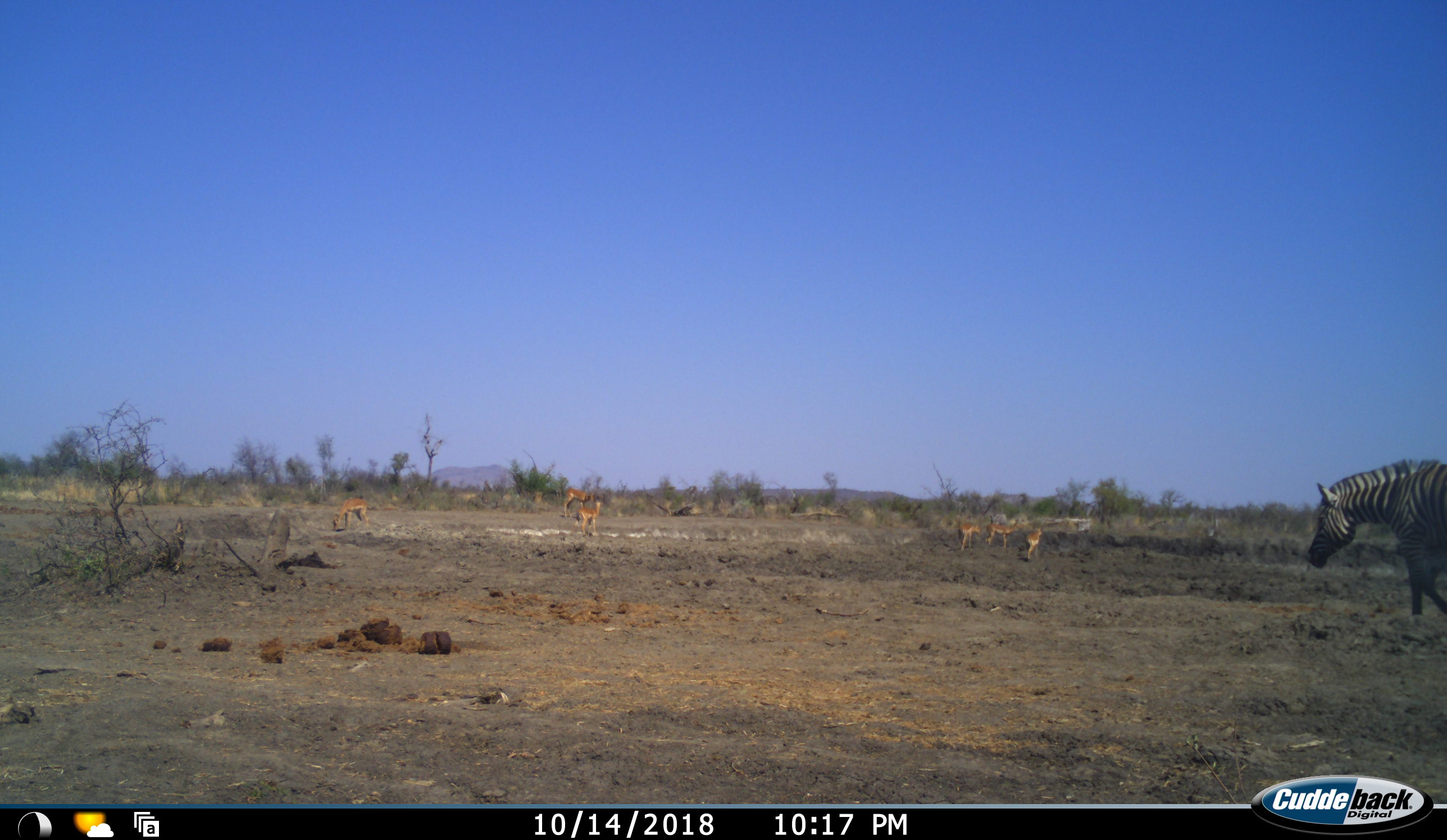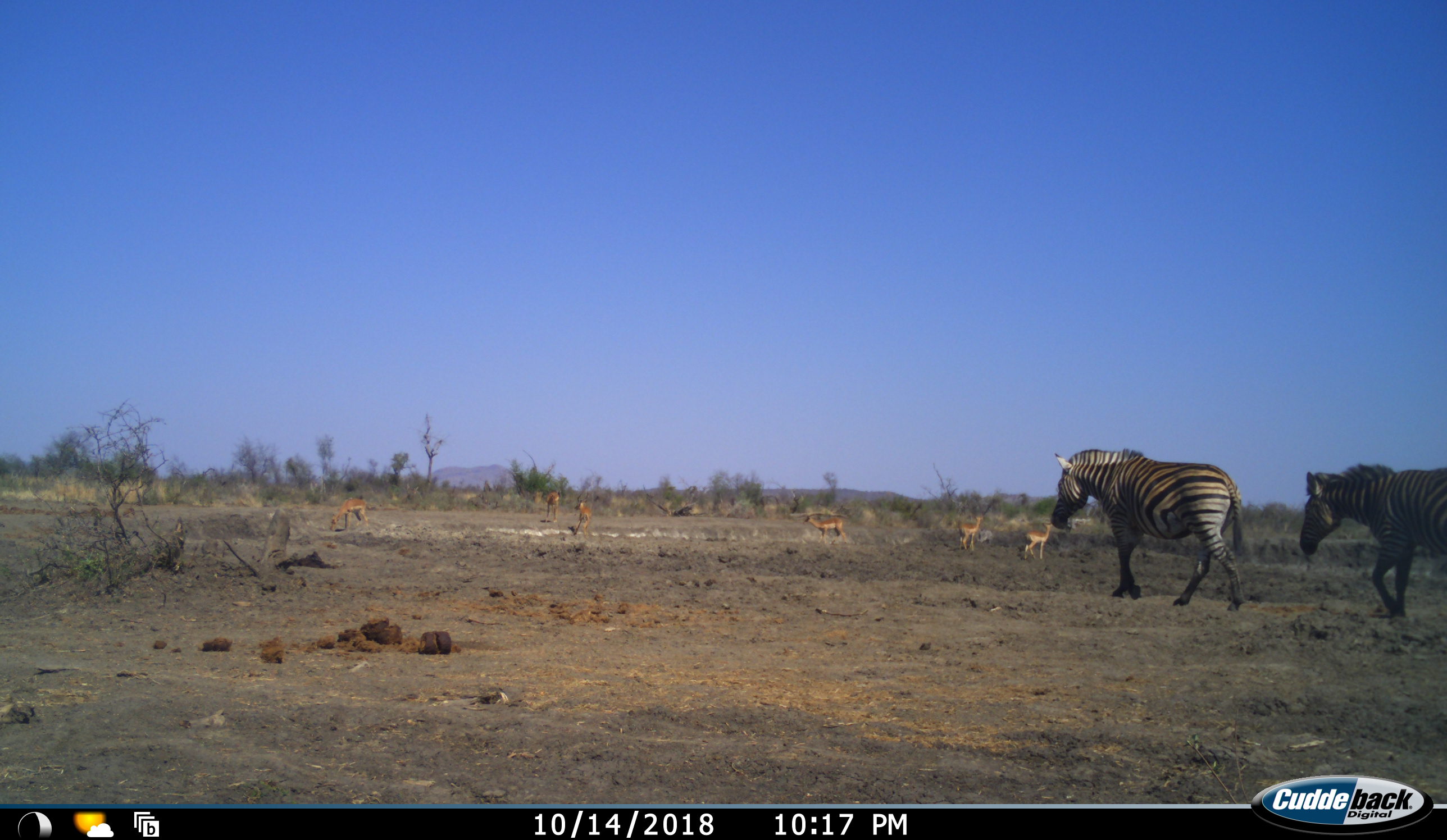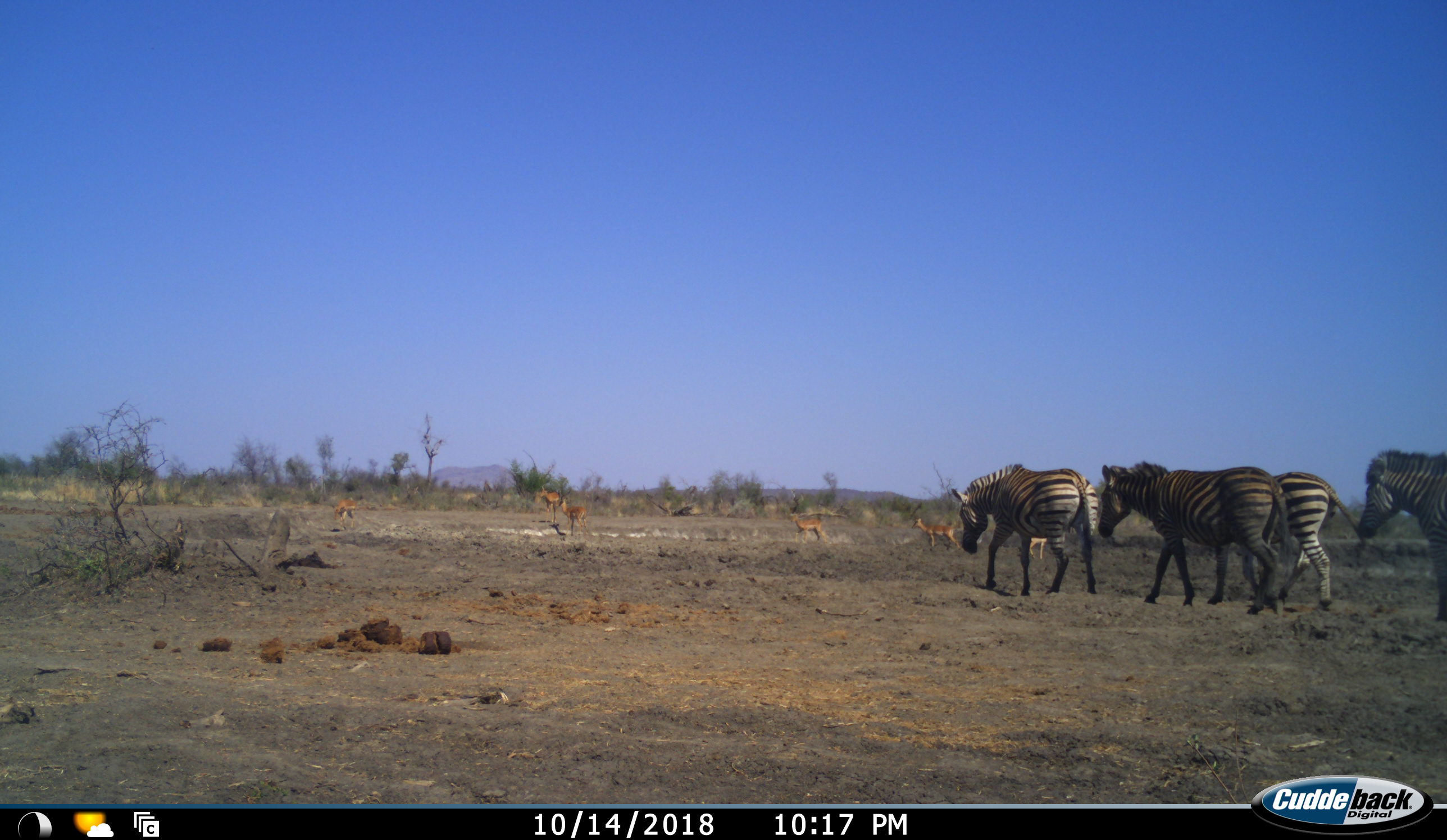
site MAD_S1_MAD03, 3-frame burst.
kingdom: Animalia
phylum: Chordata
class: Mammalia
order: Artiodactyla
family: Bovidae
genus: Aepyceros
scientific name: Aepyceros melampus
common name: impala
Impala (Aepyceros melampus), count 7. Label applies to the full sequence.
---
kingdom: Animalia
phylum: Chordata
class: Mammalia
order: Perissodactyla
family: Equidae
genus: Equus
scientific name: Equus quagga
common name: plains zebra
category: zebraplains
Zebraplains (plains zebra) (Equus quagga), count 4. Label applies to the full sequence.